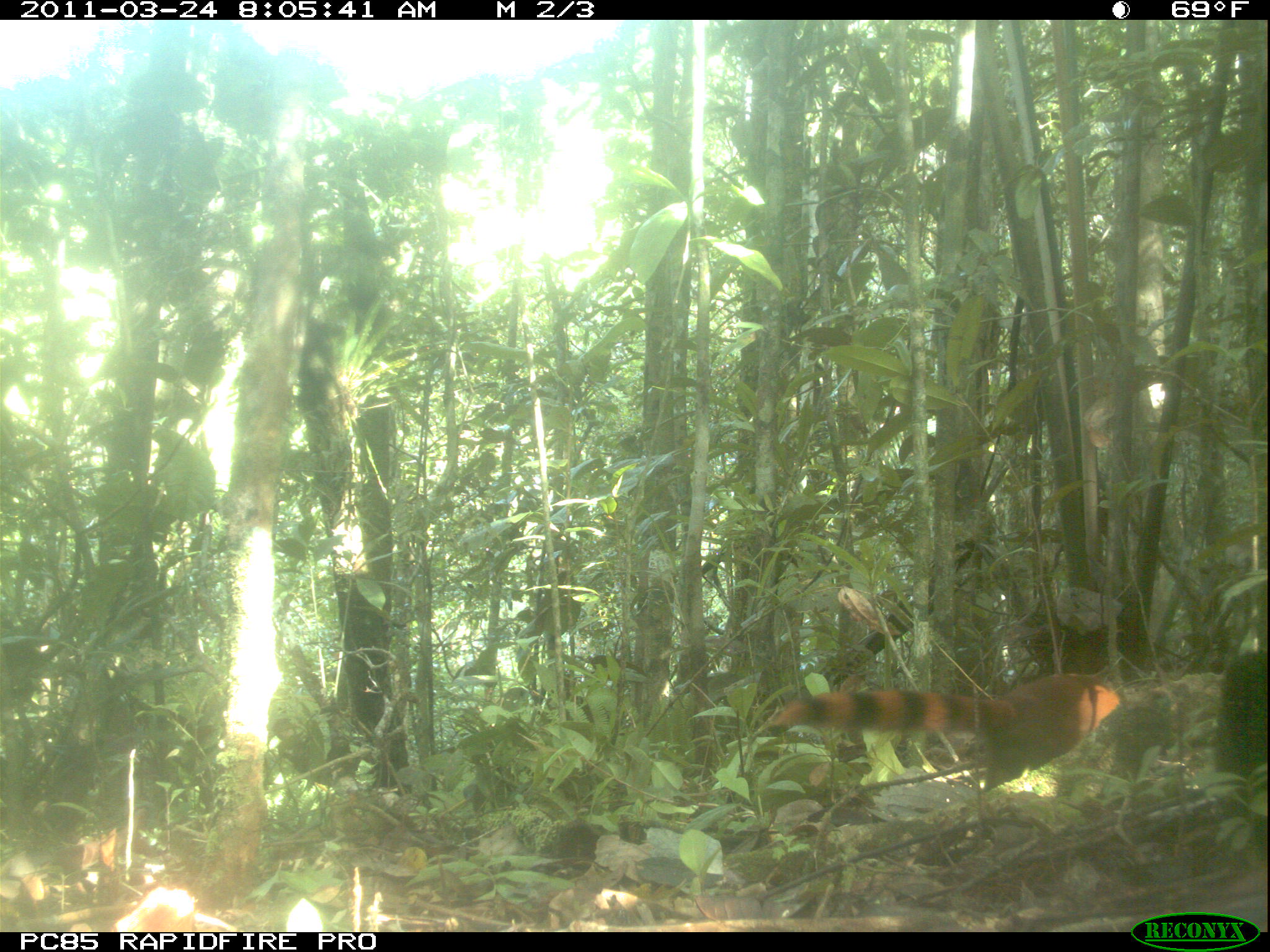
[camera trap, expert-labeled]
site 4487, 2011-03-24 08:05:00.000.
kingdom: Animalia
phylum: Chordata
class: Mammalia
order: Carnivora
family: Eupleridae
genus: Galidia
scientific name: Galidia elegans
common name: ring-tailed vontsira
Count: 1.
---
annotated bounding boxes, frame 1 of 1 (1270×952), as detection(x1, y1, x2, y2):
galidia elegans: detection(771, 672, 1122, 792)